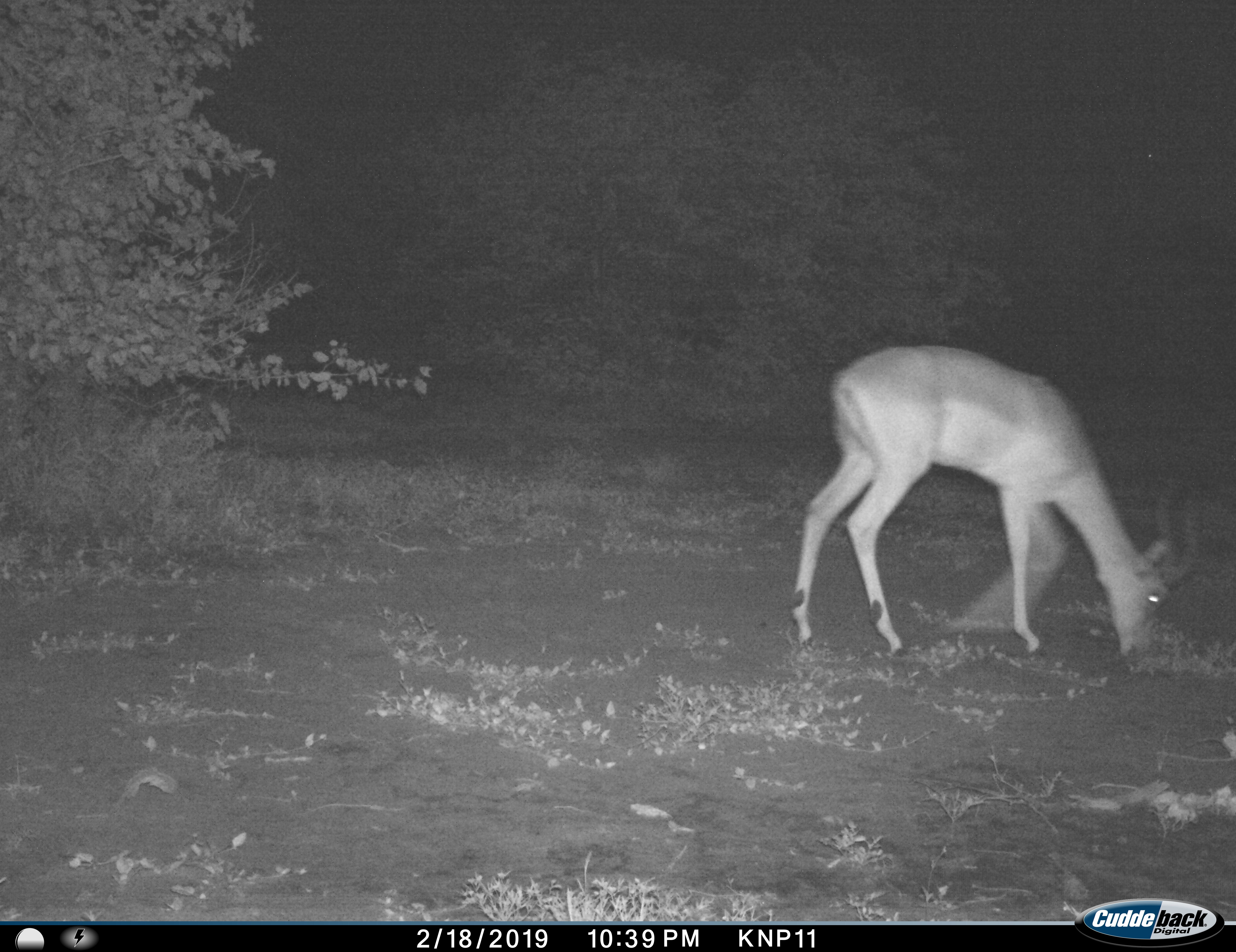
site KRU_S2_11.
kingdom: Animalia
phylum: Chordata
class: Mammalia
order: Artiodactyla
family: Bovidae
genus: Aepyceros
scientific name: Aepyceros melampus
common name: impala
Impala (Aepyceros melampus), count 1. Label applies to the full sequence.